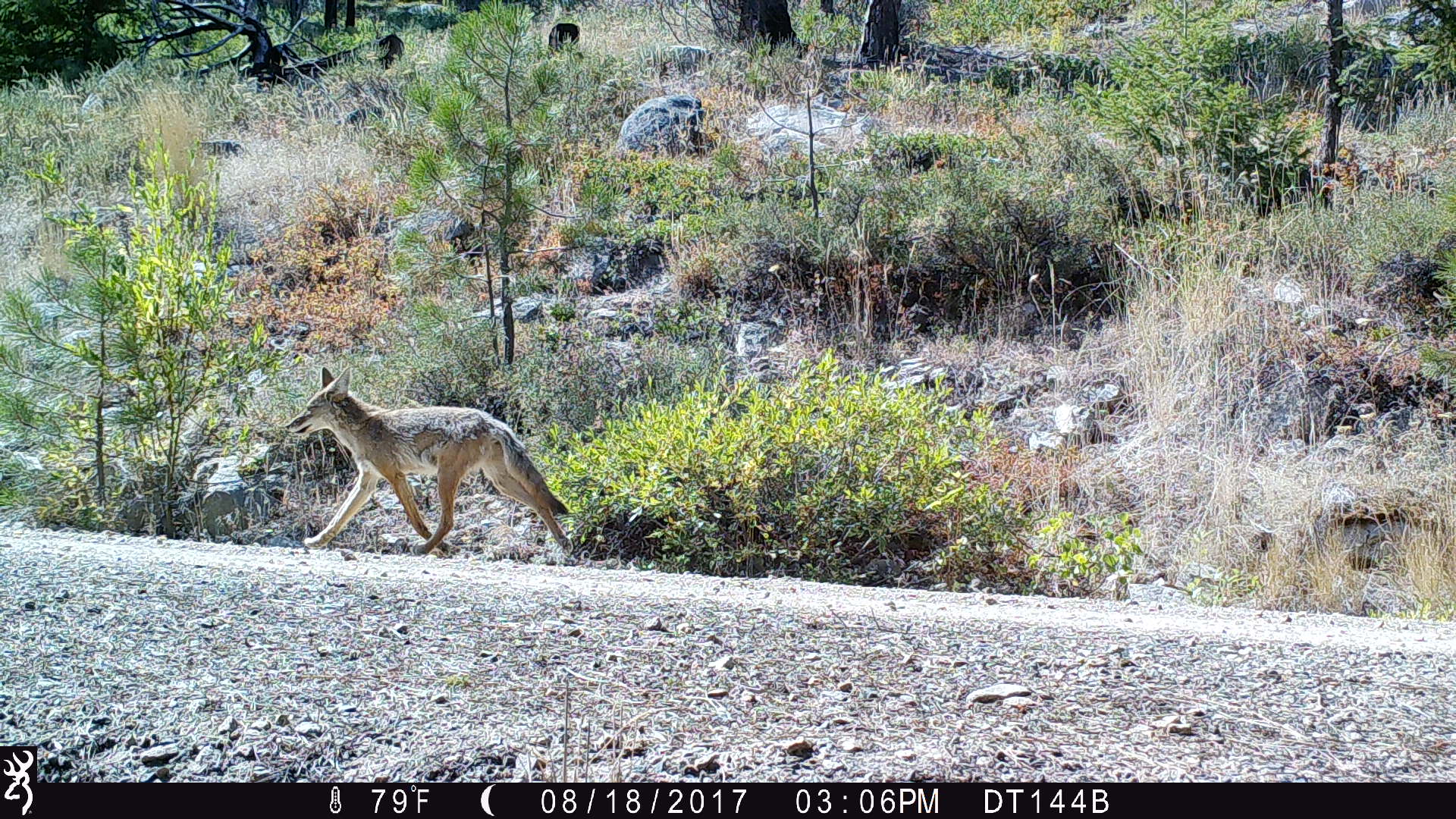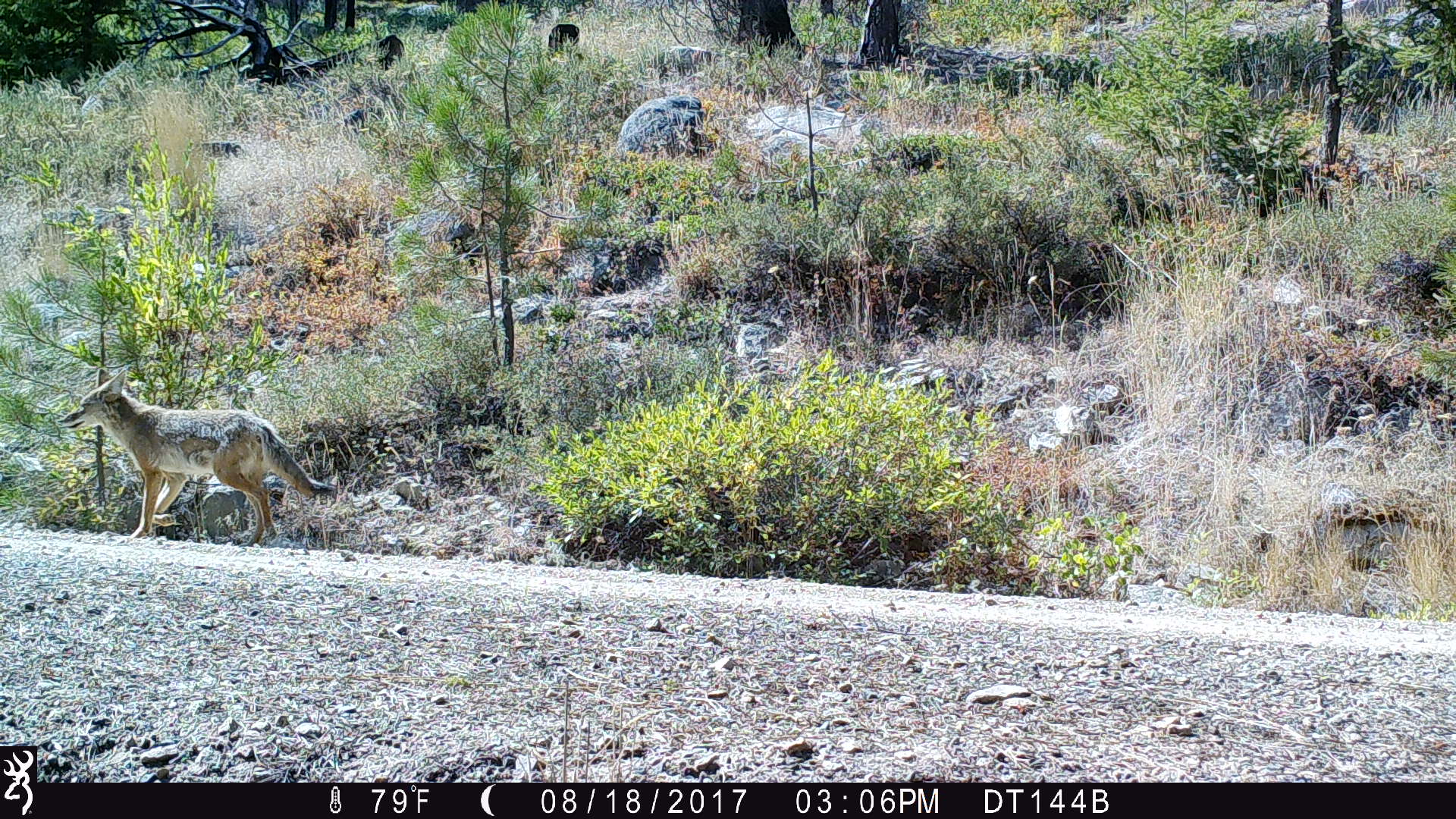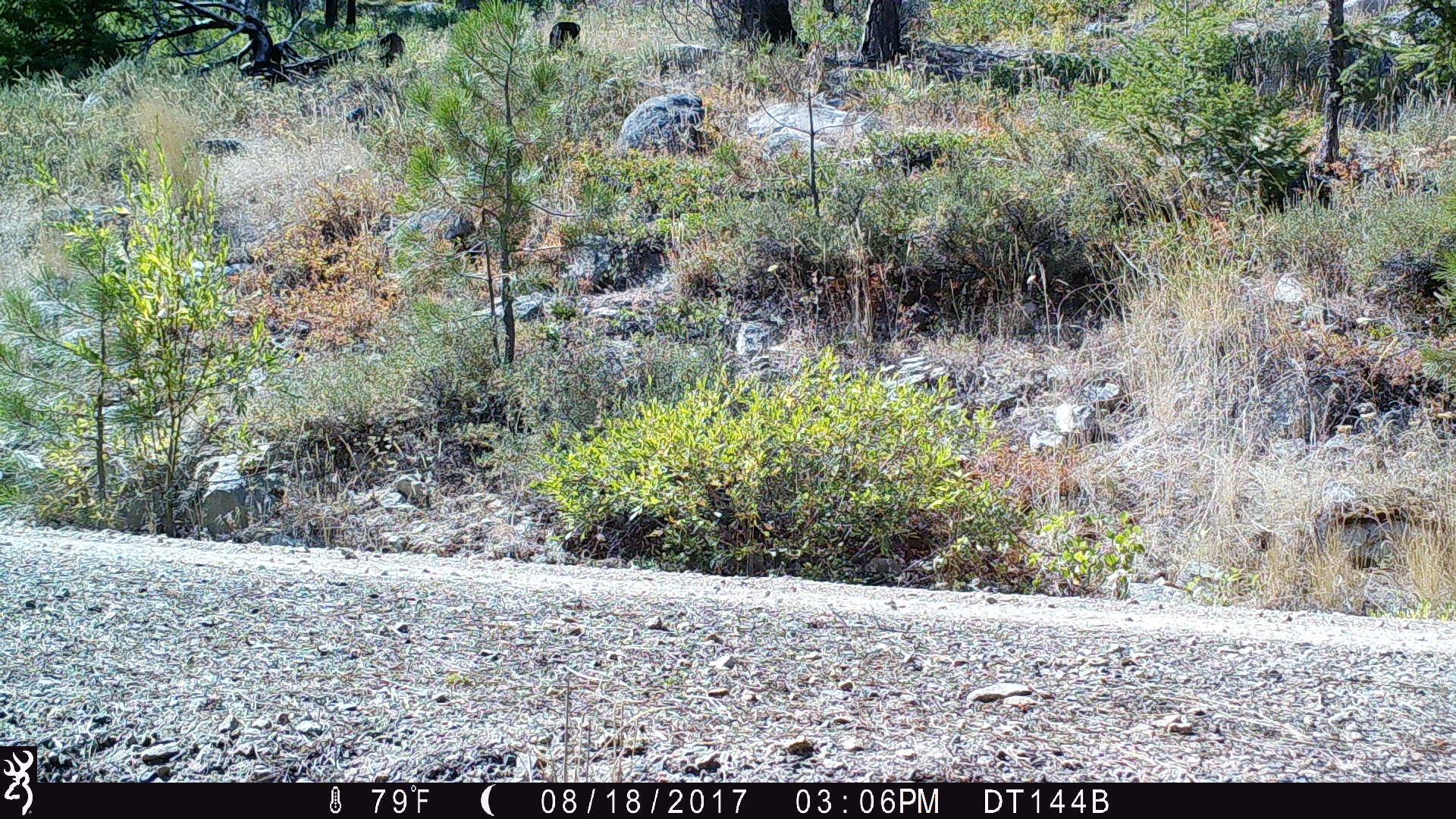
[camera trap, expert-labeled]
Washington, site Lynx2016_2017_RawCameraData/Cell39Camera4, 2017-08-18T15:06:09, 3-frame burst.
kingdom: Animalia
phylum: Chordata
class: Mammalia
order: Carnivora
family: Canidae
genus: Canis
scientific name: Canis latrans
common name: coyote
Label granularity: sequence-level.